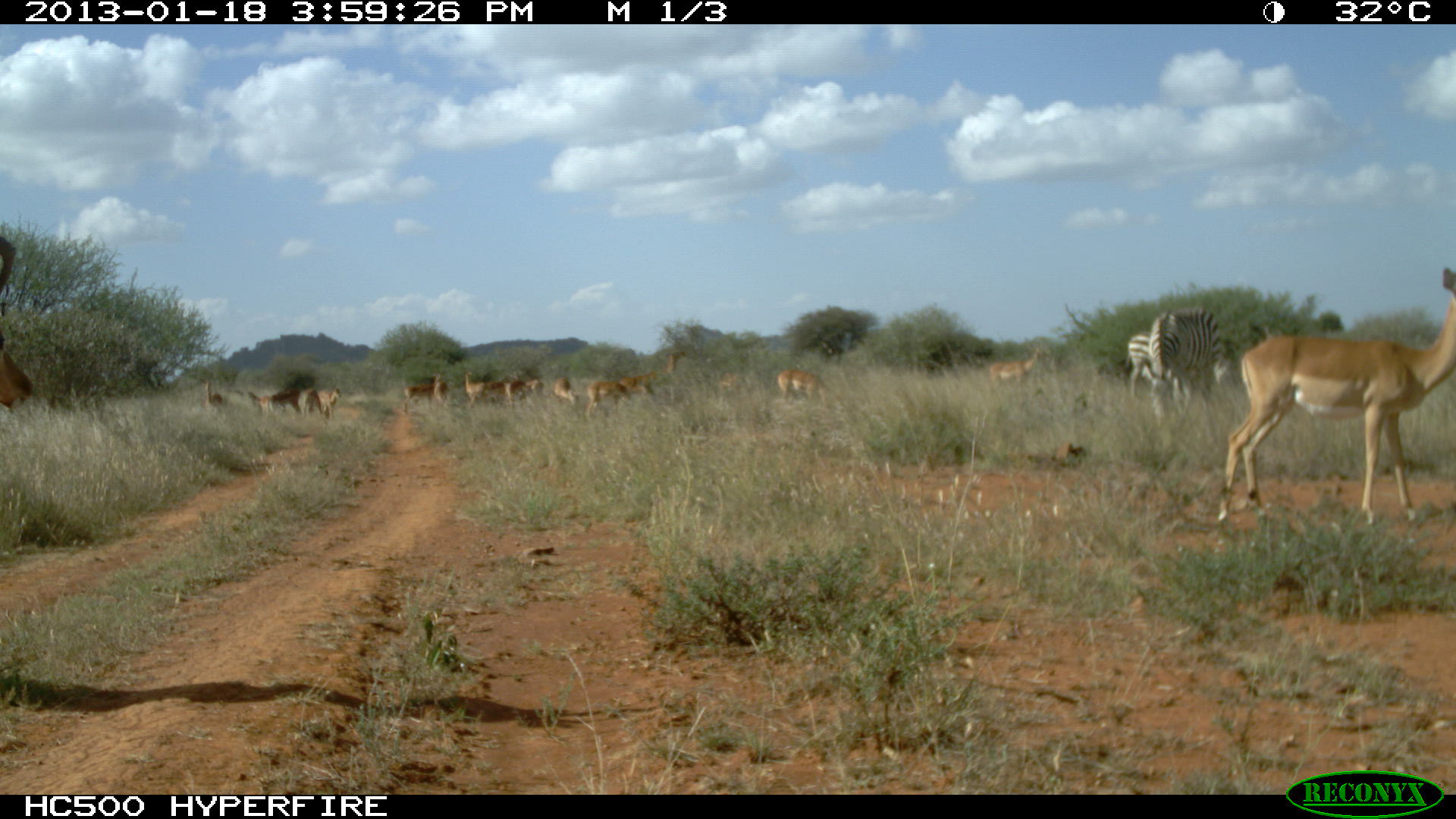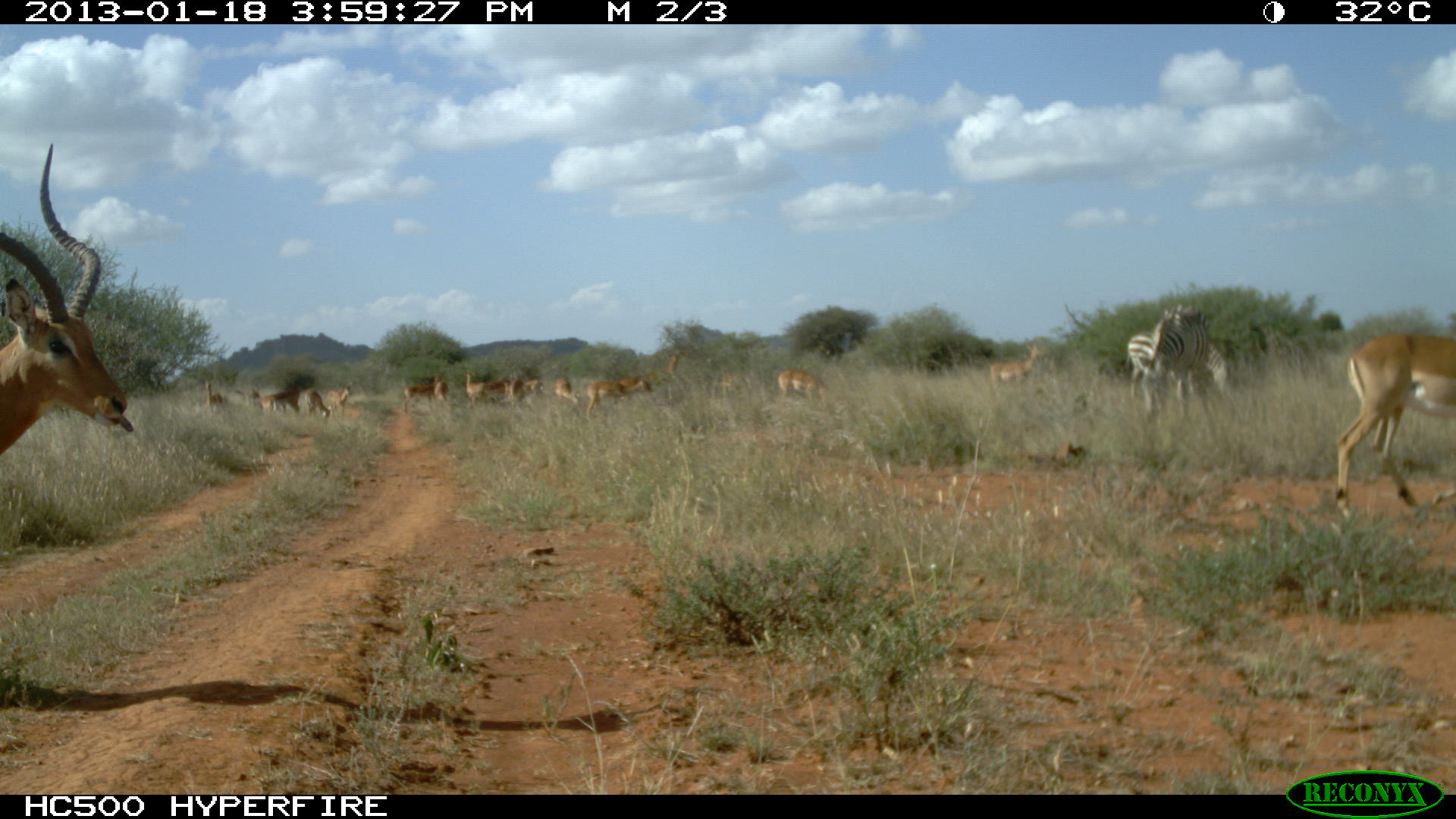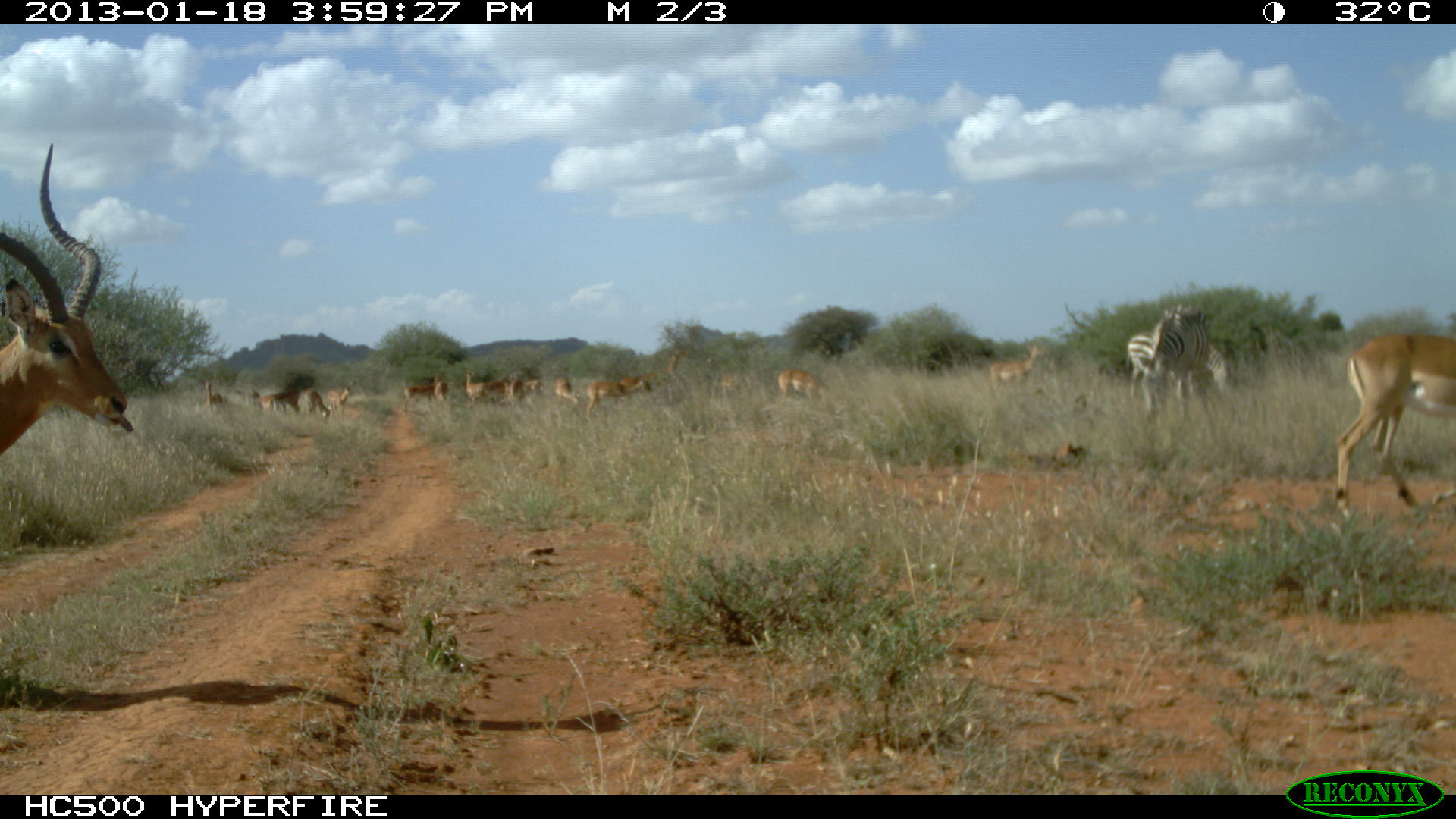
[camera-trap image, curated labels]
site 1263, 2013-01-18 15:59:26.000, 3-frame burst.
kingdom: Animalia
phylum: Chordata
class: Mammalia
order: Perissodactyla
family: Equidae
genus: Equus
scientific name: Equus quagga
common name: plains zebra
Equus quagga (plains zebra), count 2.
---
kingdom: Animalia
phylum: Chordata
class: Mammalia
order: Artiodactyla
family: Bovidae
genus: Aepyceros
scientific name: Aepyceros melampus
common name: impala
Aepyceros melampus (impala), count 16.